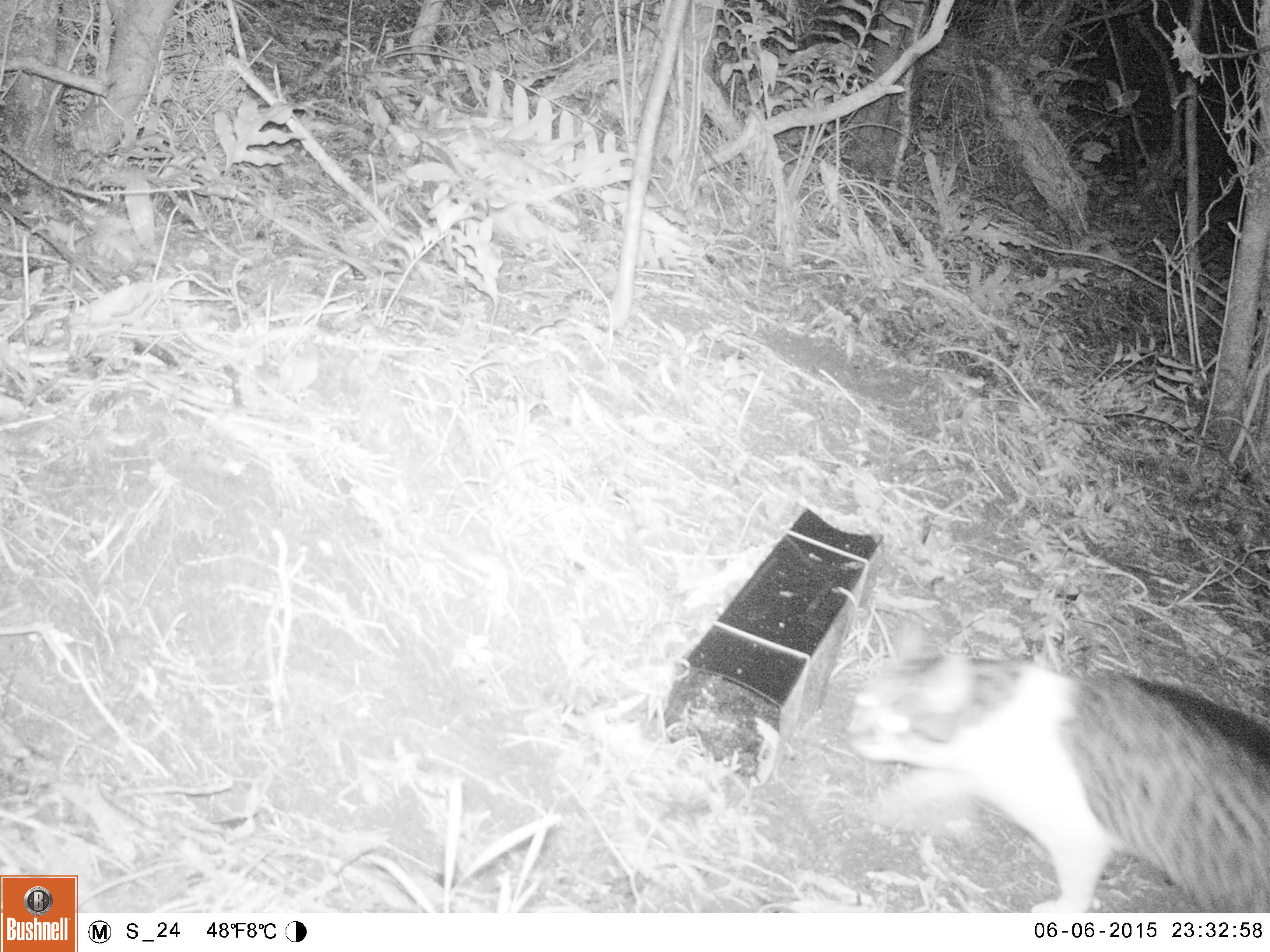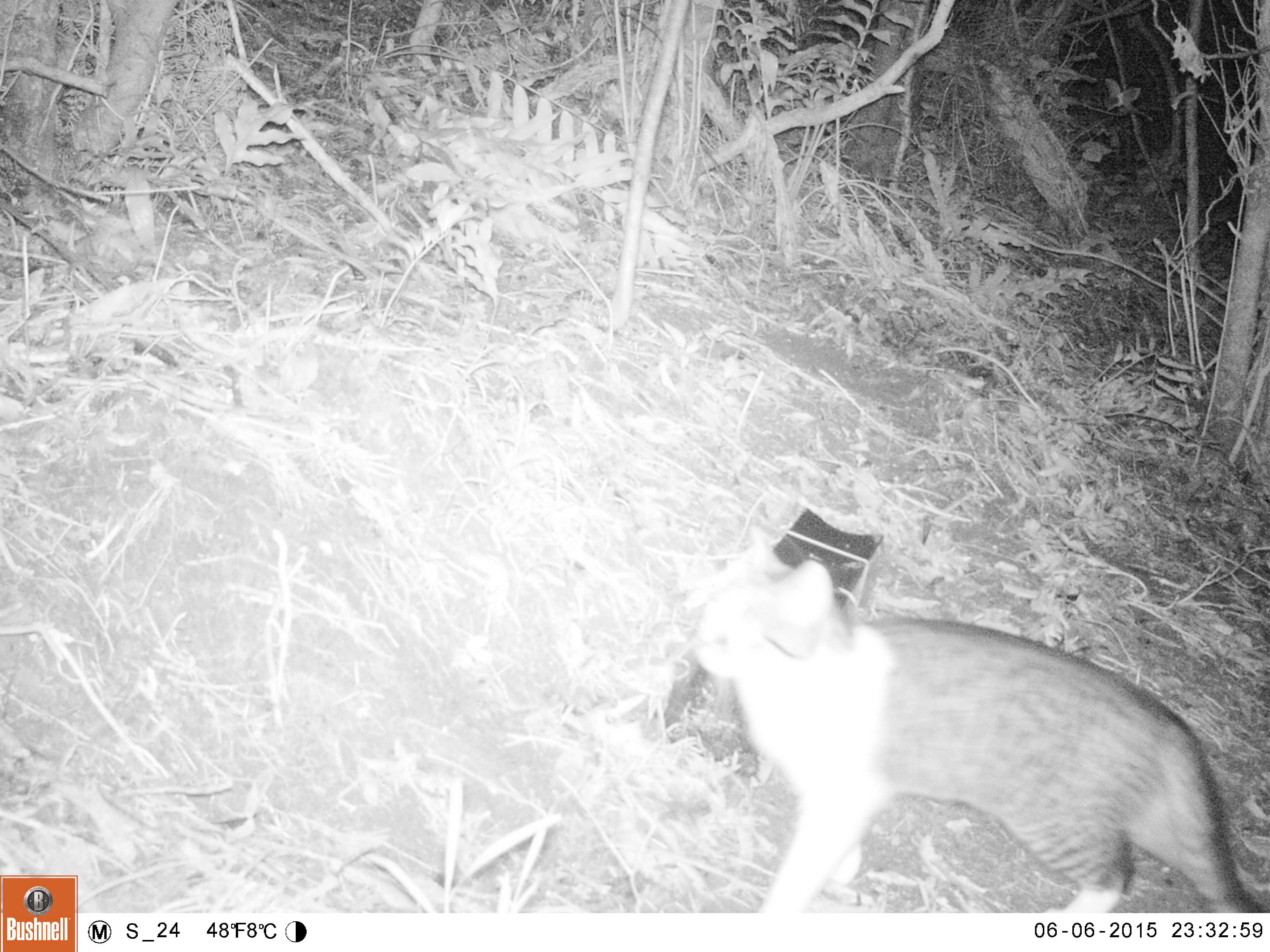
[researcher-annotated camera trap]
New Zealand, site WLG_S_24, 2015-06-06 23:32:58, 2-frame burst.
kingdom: Animalia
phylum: Chordata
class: Mammalia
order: Carnivora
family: Felidae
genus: Felis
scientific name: Felis catus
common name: domestic cat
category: cat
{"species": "cat (domestic cat) (Felis catus)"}